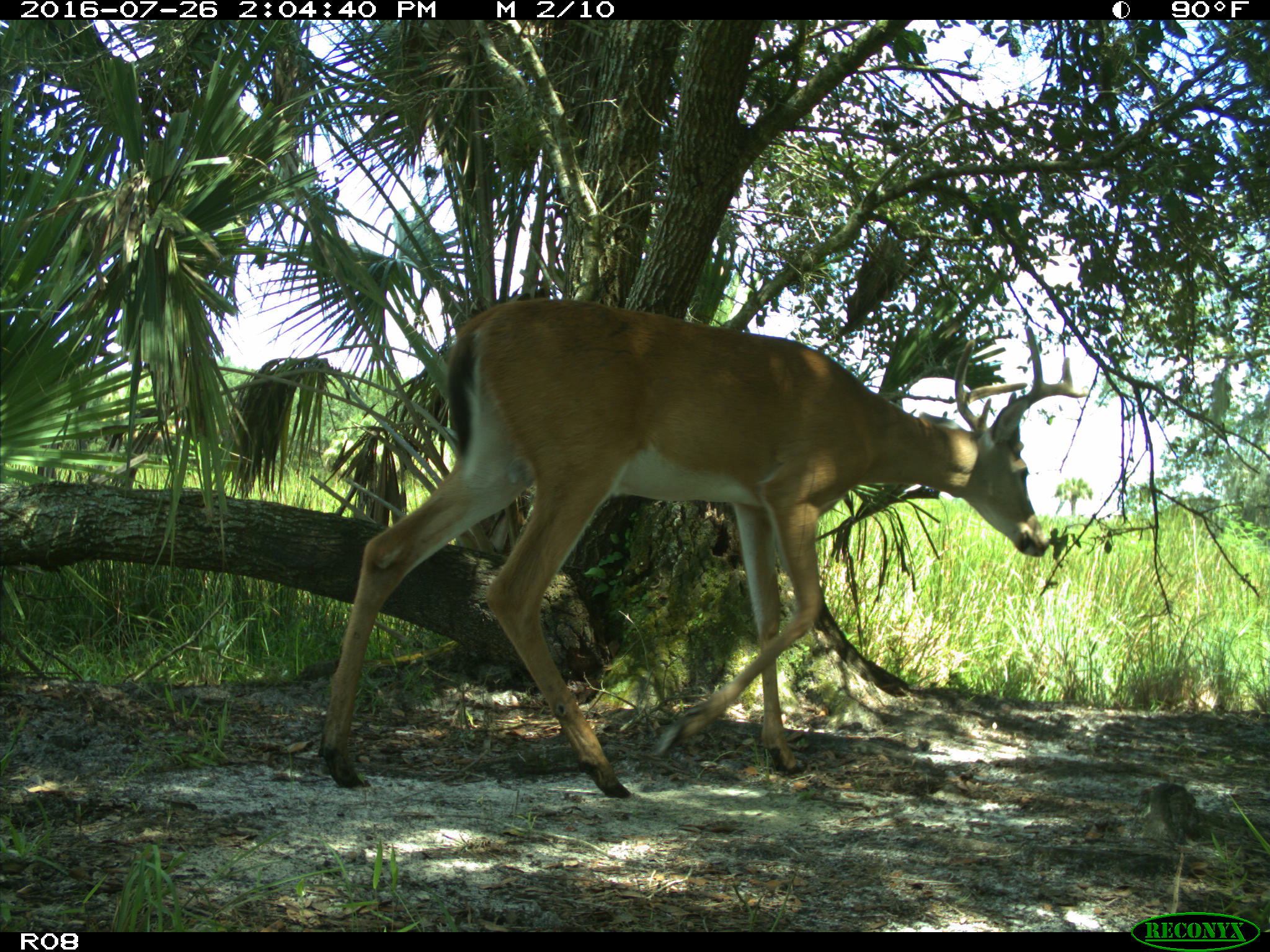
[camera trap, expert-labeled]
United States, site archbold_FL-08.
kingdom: Animalia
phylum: Chordata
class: Mammalia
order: Artiodactyla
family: Cervidae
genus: Odocoileus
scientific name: Odocoileus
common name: deer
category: unidentified deer